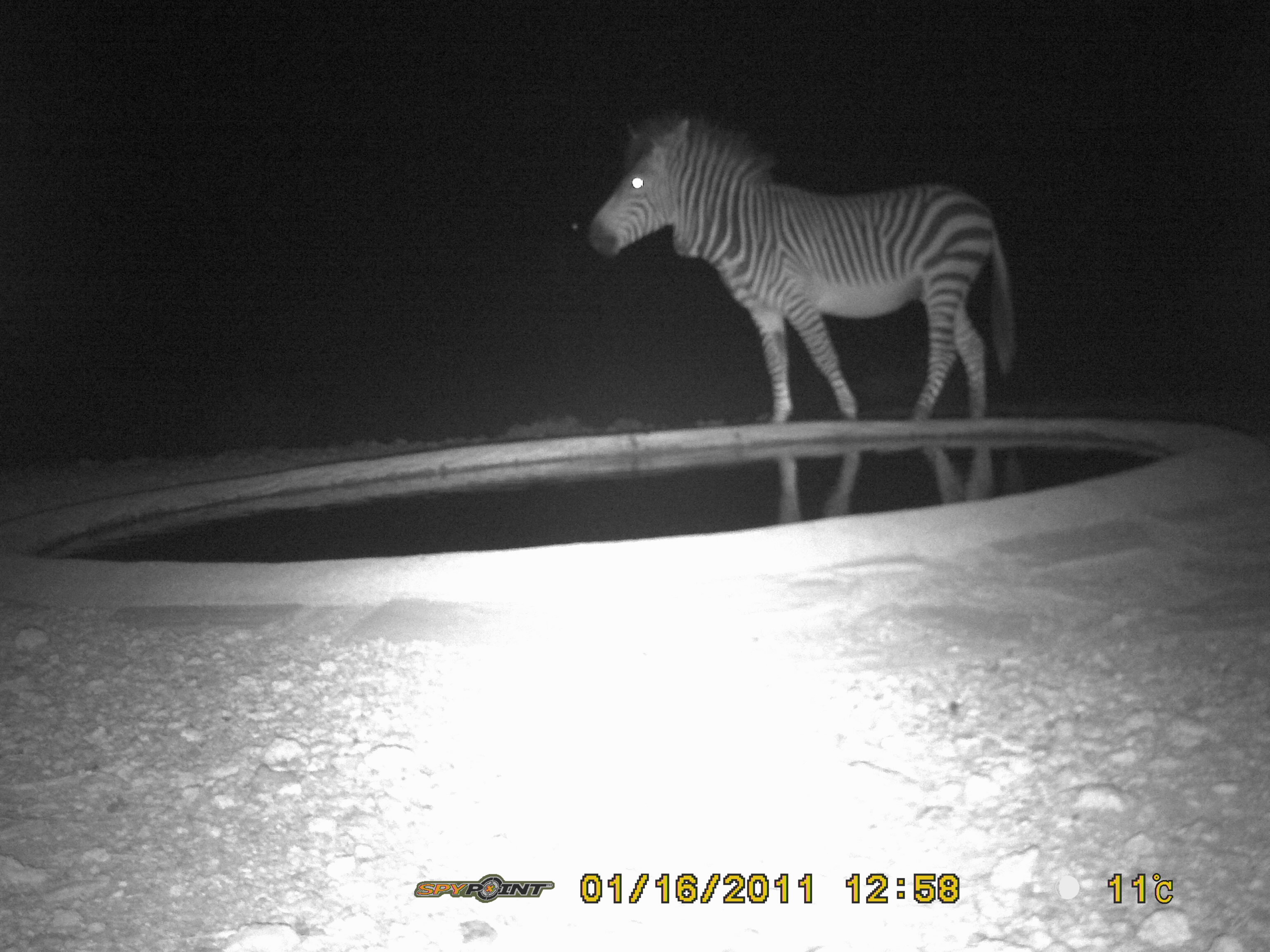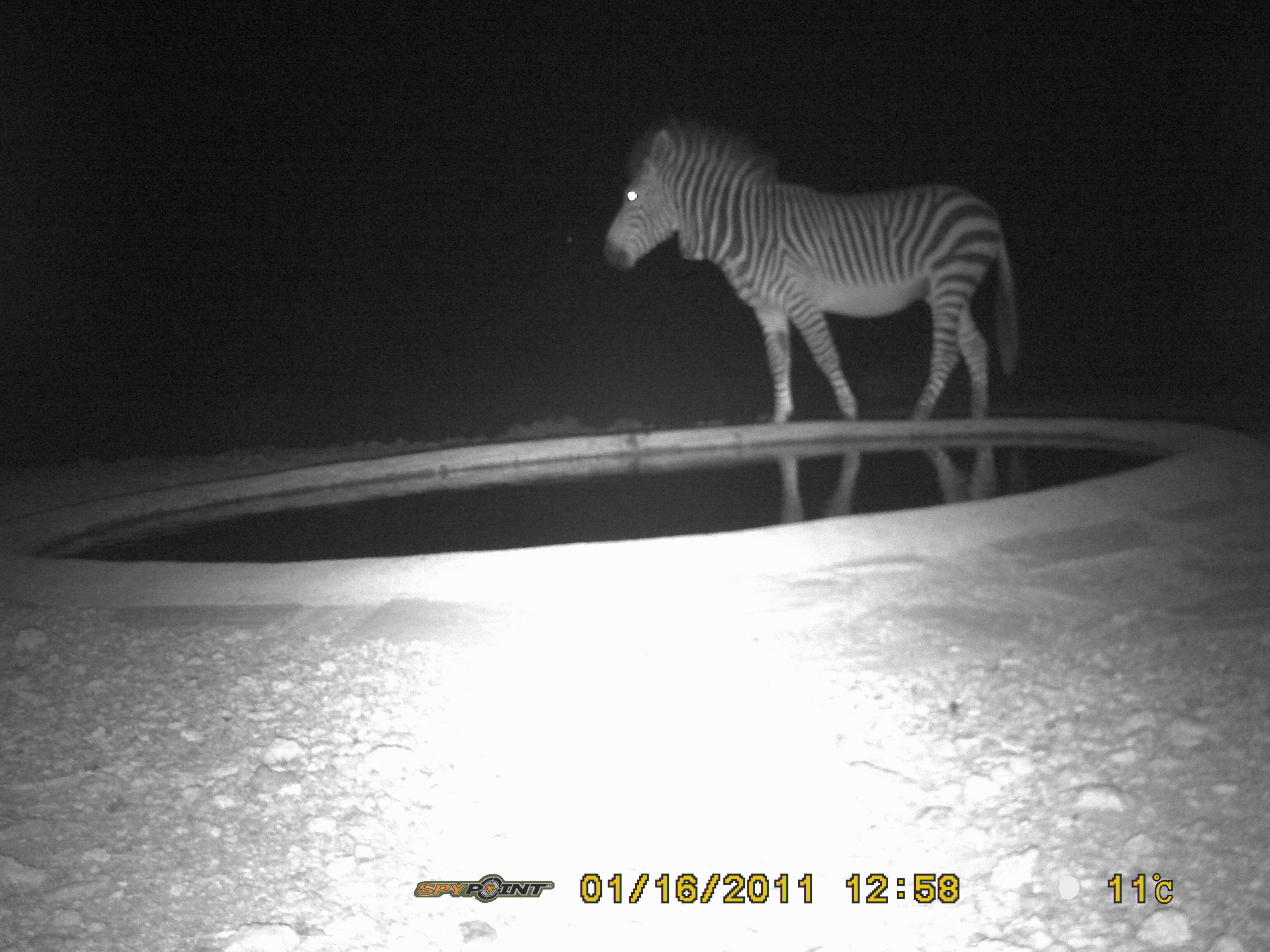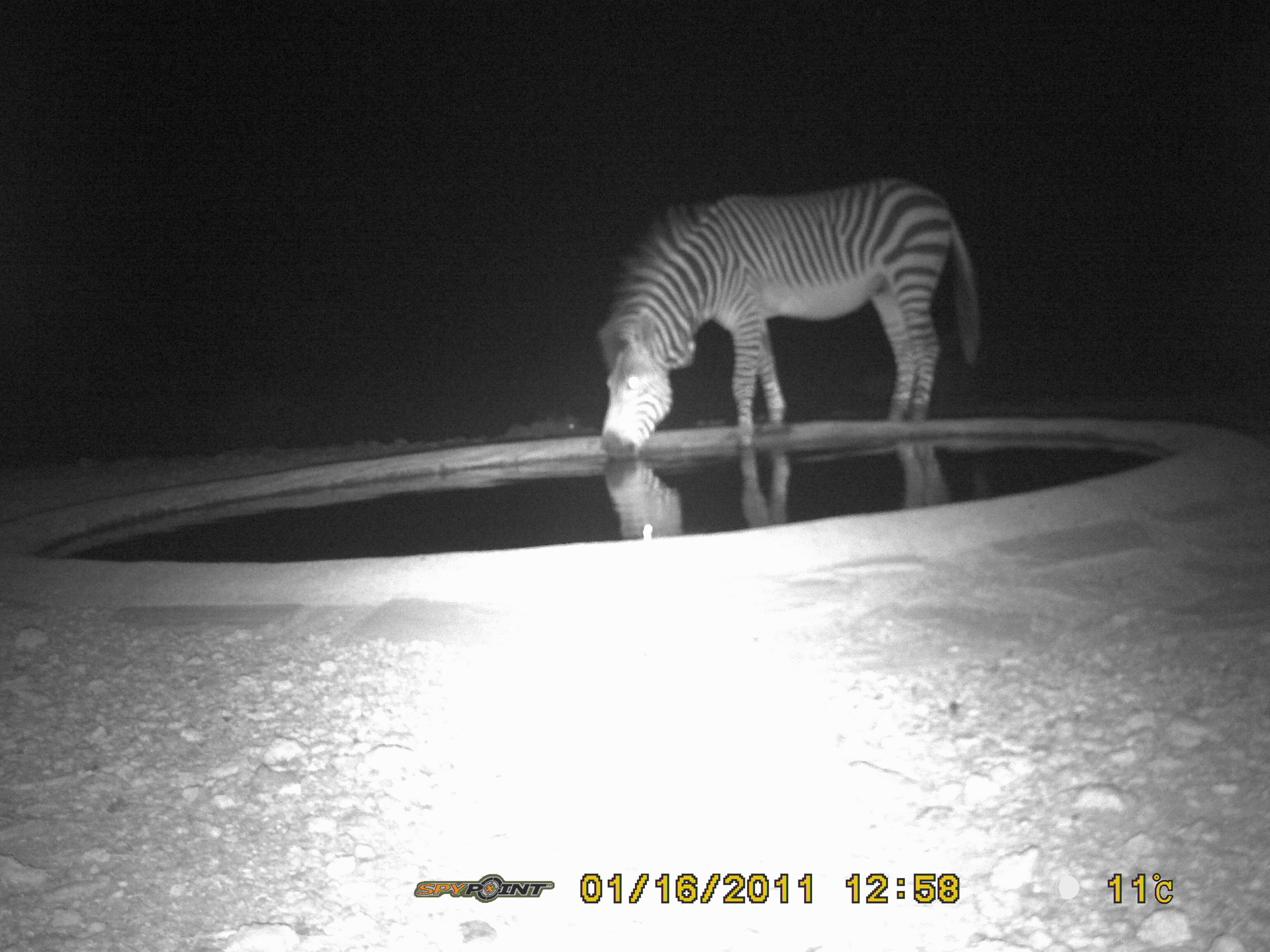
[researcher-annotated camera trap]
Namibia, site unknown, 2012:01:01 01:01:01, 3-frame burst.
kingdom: Animalia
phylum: Chordata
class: Mammalia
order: Perissodactyla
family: Equidae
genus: Equus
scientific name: Equus zebra hartmannae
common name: hartmann's mountain zebra